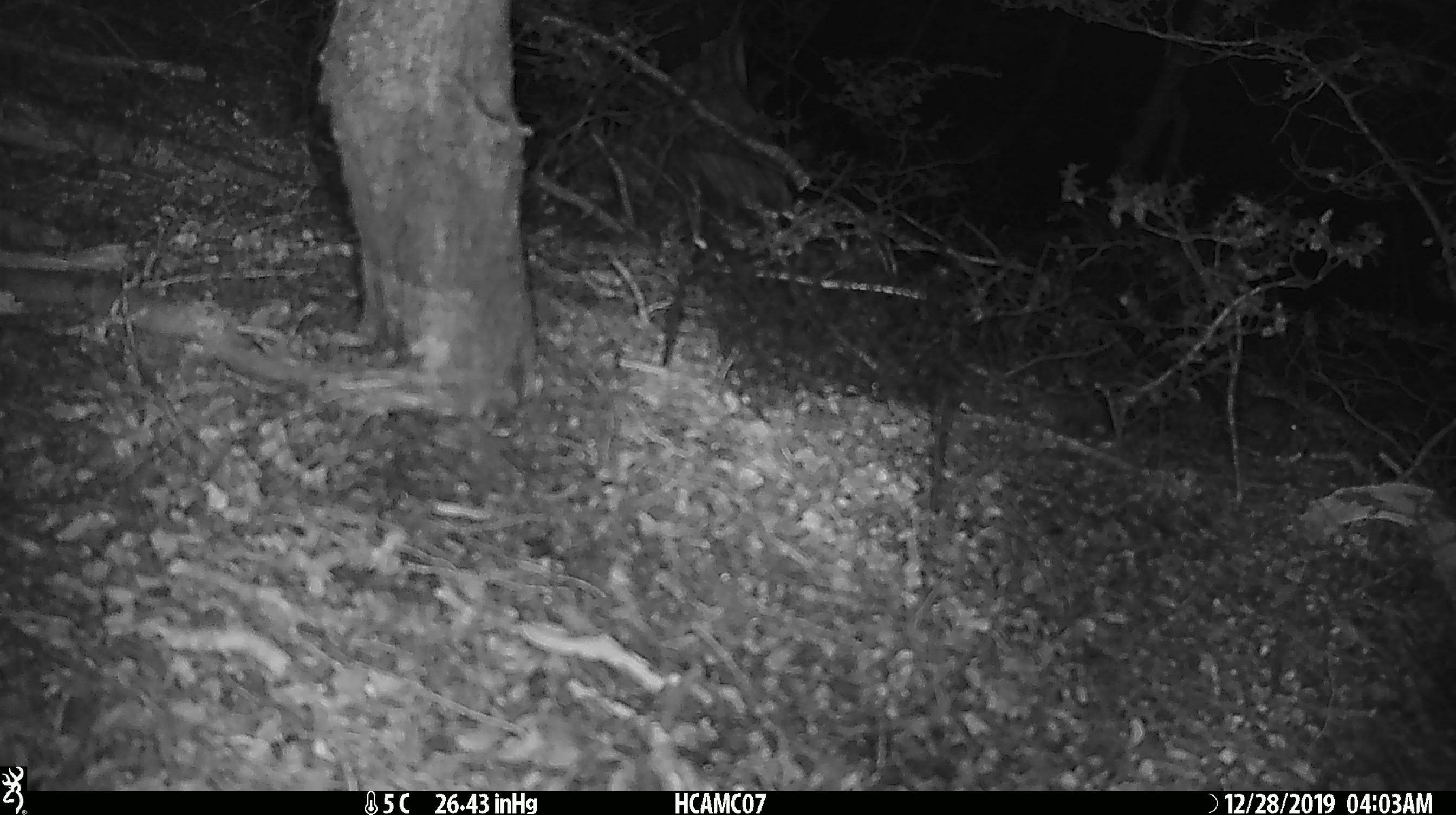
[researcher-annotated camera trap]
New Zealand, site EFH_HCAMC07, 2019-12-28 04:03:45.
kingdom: Animalia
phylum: Chordata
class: Mammalia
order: Rodentia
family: Muridae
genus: Mus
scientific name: Mus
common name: mouse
Mouse (Mus).